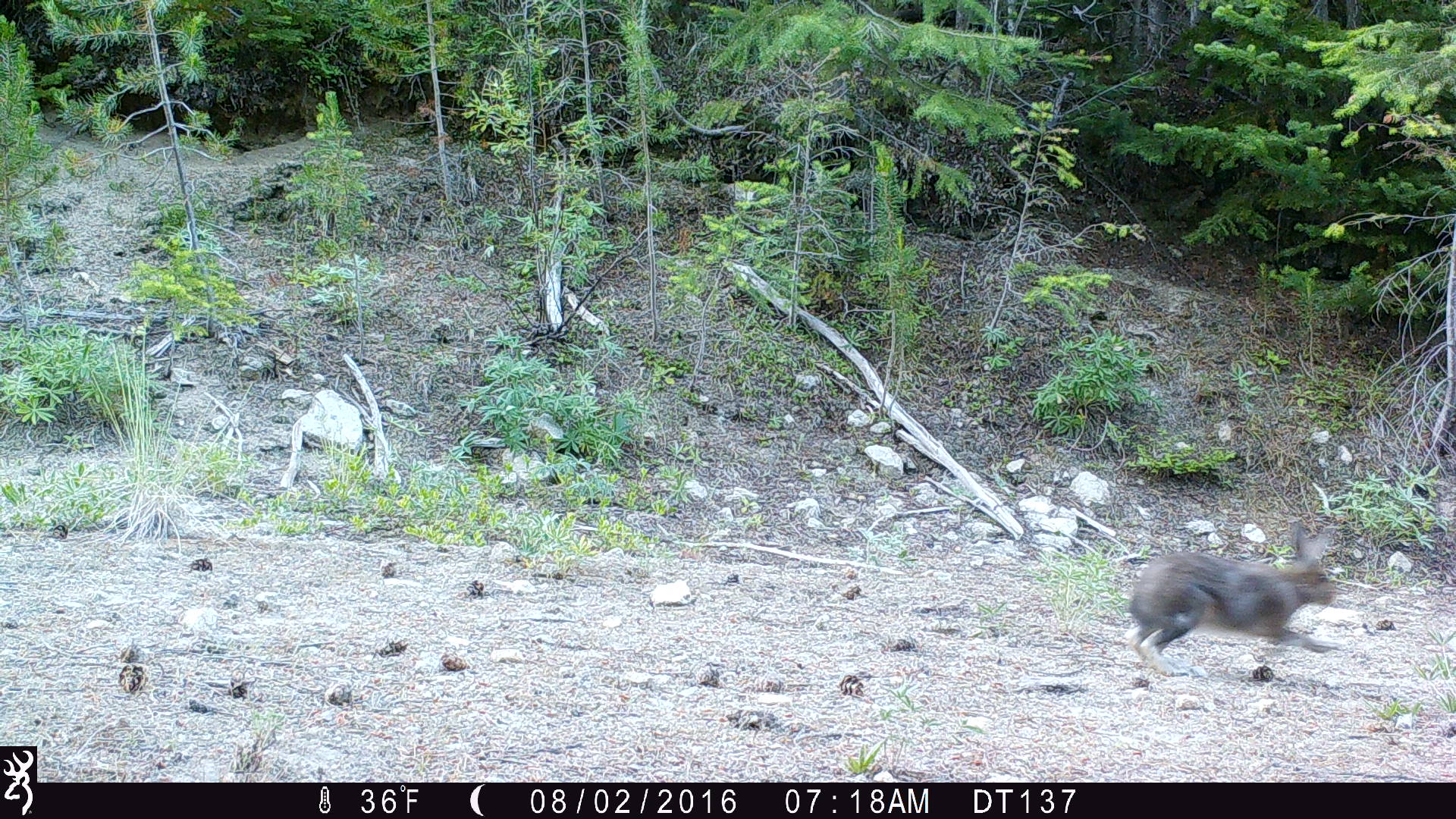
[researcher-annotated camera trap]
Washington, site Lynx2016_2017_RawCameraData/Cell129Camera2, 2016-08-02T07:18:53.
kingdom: Animalia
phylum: Chordata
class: Mammalia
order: Lagomorpha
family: Leporidae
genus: Lepus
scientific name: Lepus americanus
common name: snowshoe hare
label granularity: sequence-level